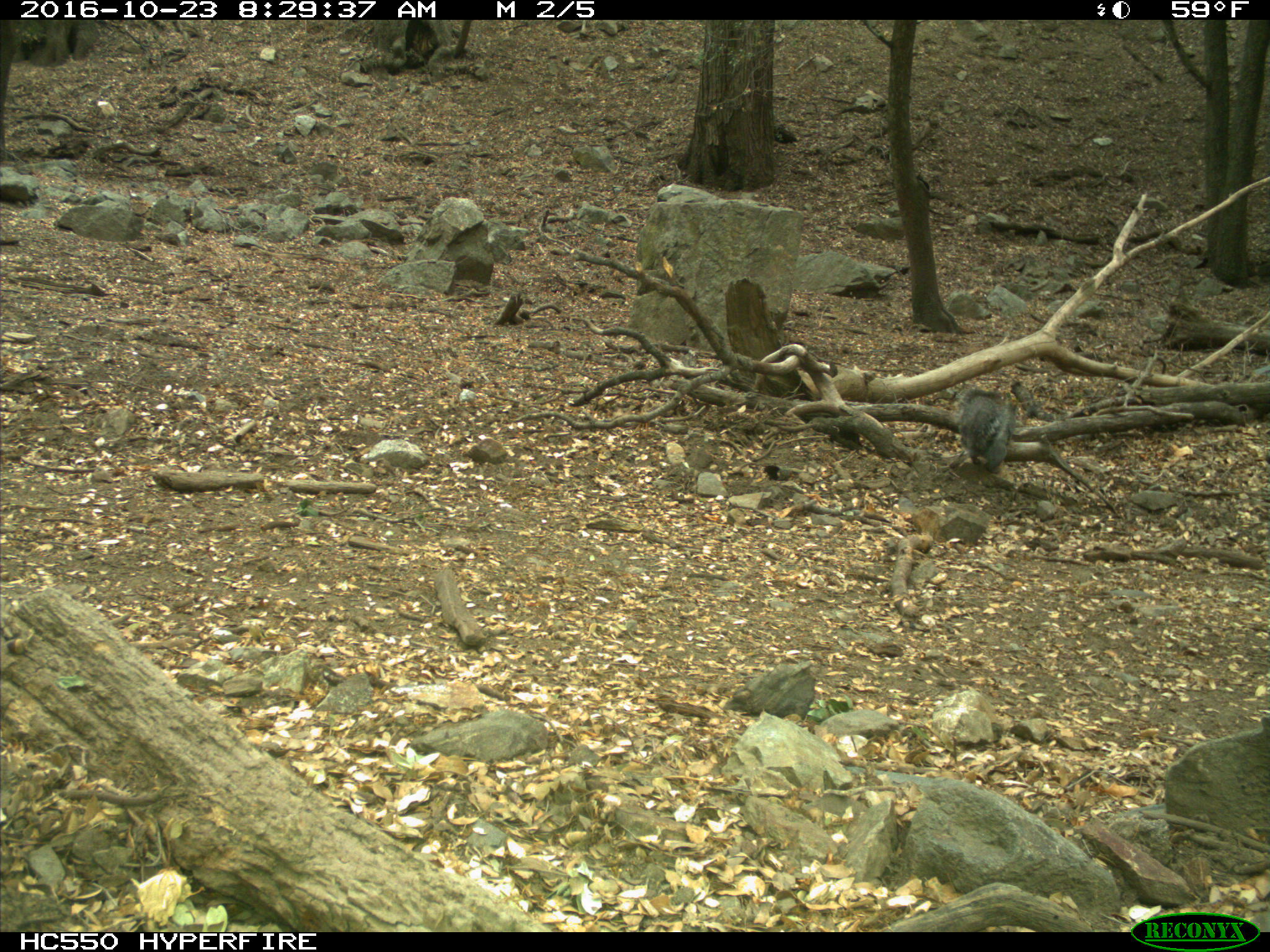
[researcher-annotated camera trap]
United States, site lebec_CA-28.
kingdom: Animalia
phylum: Chordata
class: Mammalia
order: Rodentia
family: Sciuridae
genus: Sciurus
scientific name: Sciurus carolinensis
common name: eastern gray squirrel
Sciurus carolinensis (eastern gray squirrel).